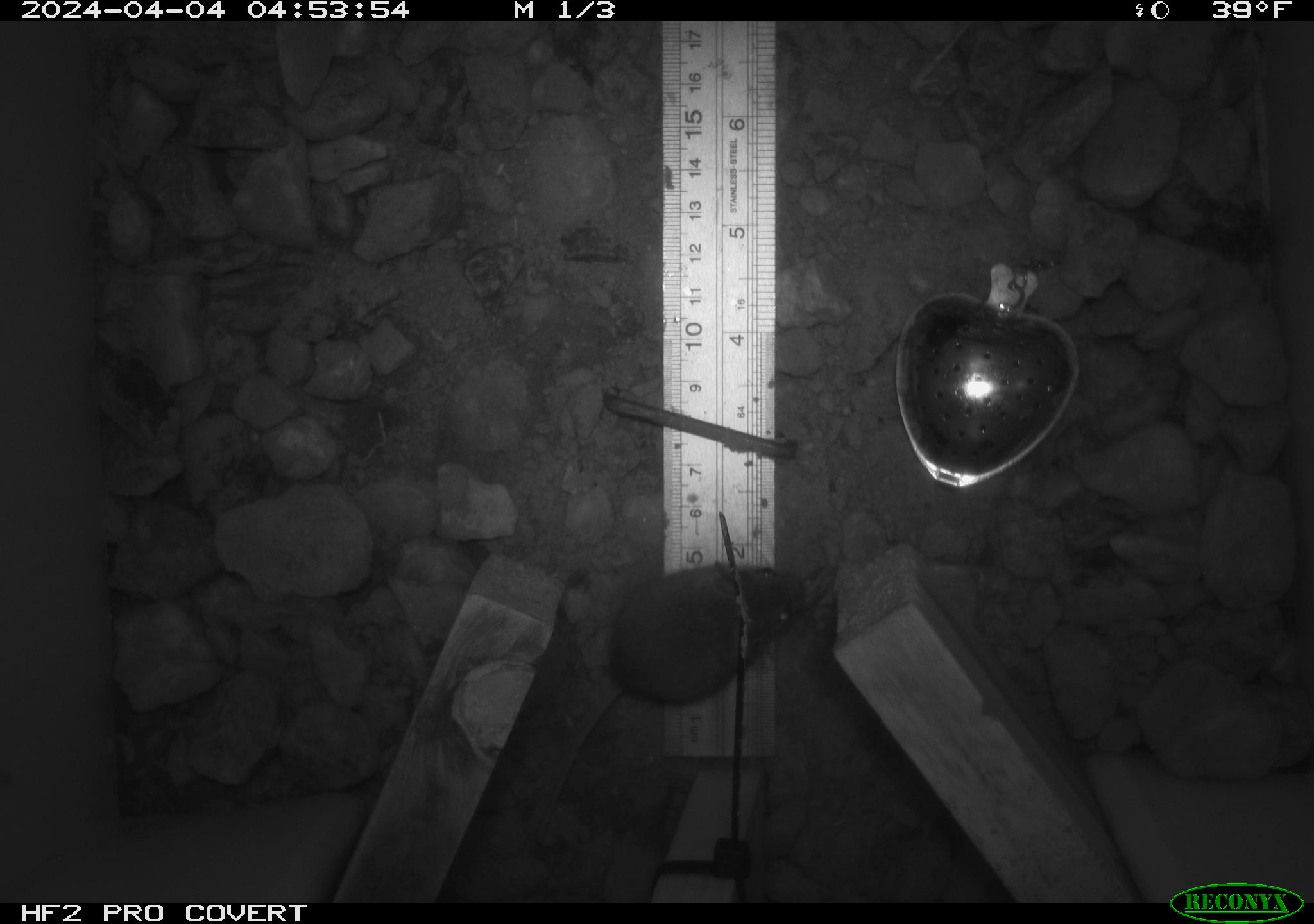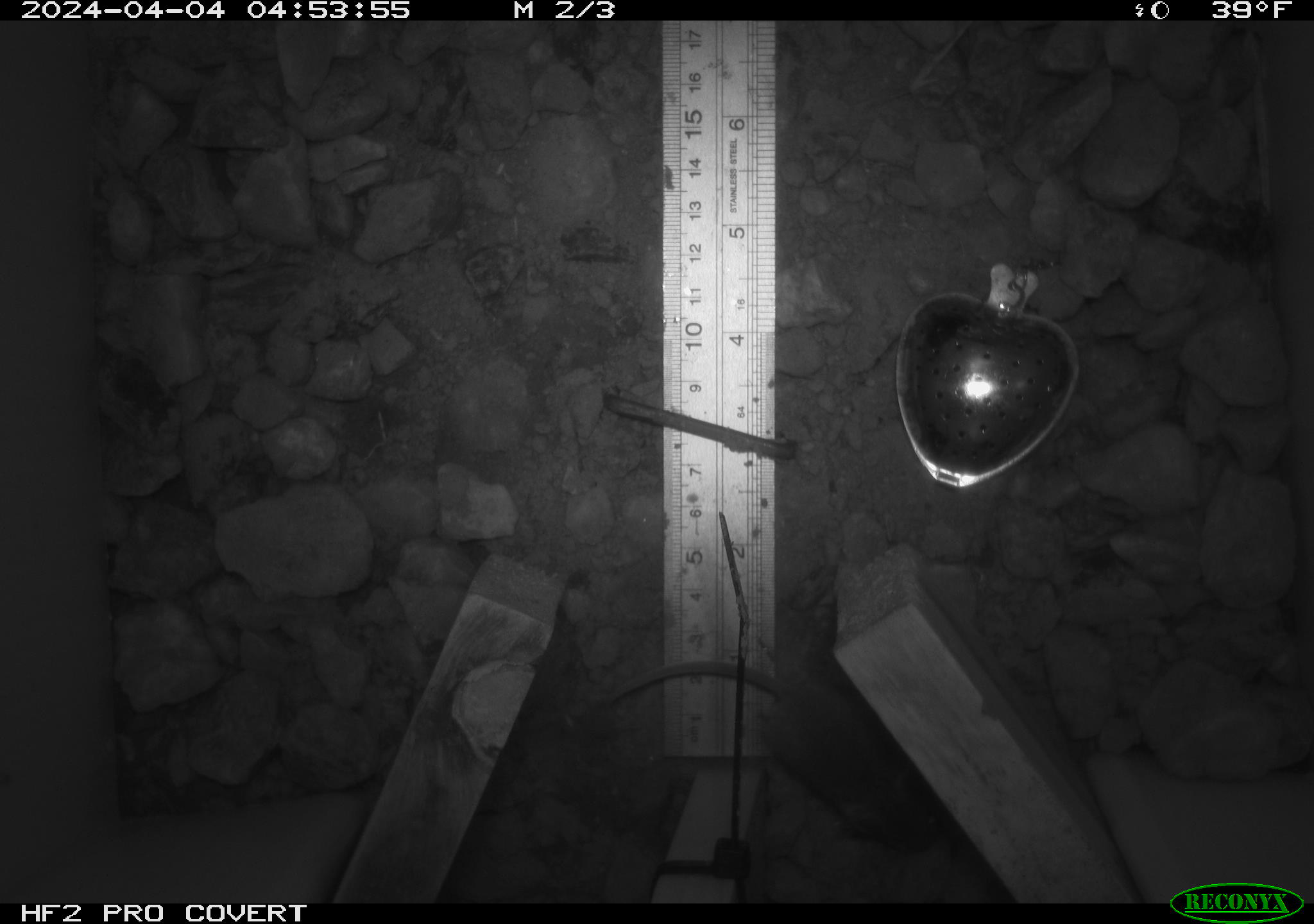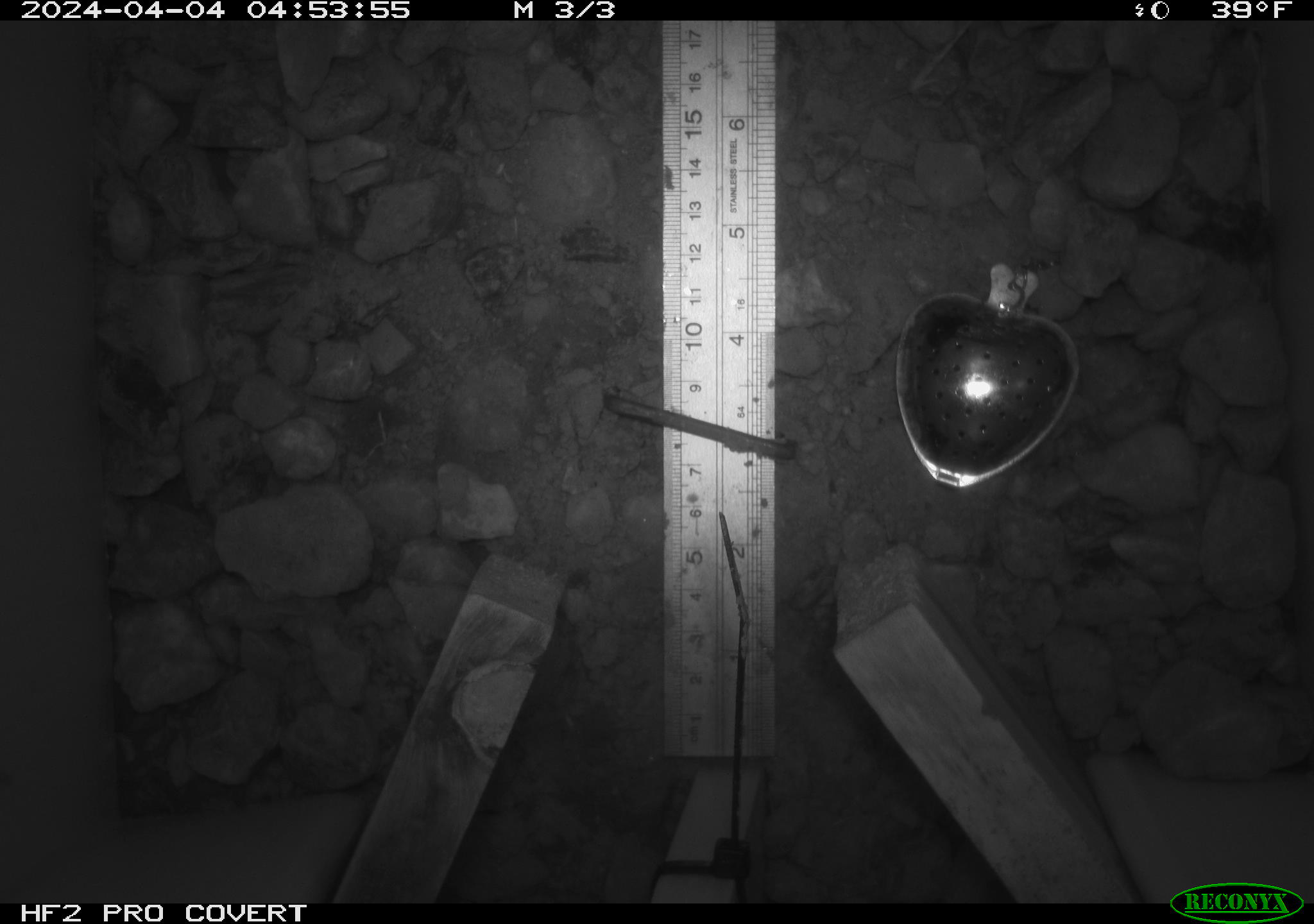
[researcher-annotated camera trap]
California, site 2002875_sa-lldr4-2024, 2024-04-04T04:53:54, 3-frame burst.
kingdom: Animalia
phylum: Chordata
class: Mammalia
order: Rodentia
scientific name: Rodentia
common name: mouse species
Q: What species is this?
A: Mouse species (Rodentia).